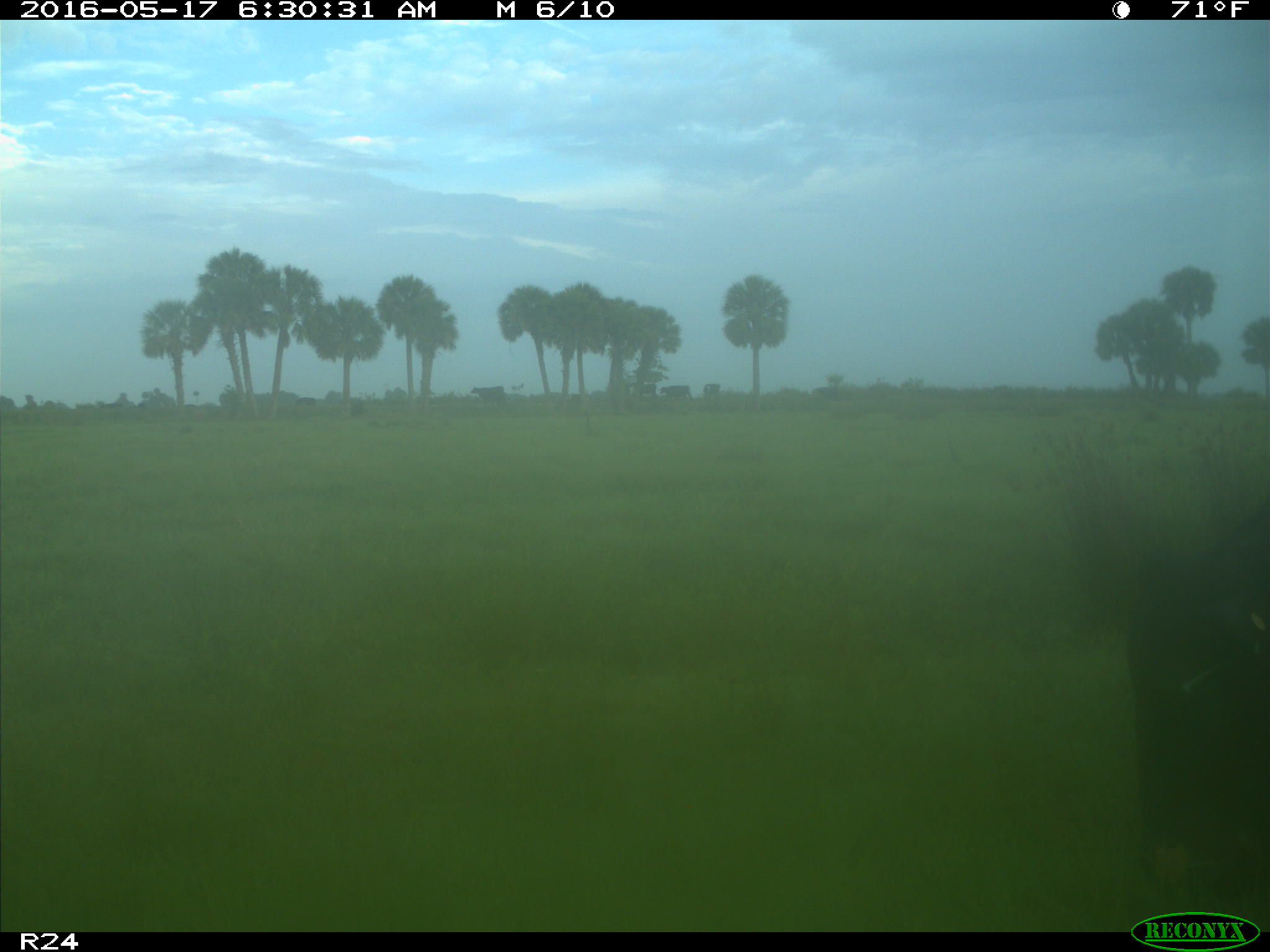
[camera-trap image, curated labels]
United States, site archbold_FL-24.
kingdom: Animalia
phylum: Chordata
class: Mammalia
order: Artiodactyla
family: Bovidae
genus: Bos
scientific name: Bos taurus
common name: domestic cow